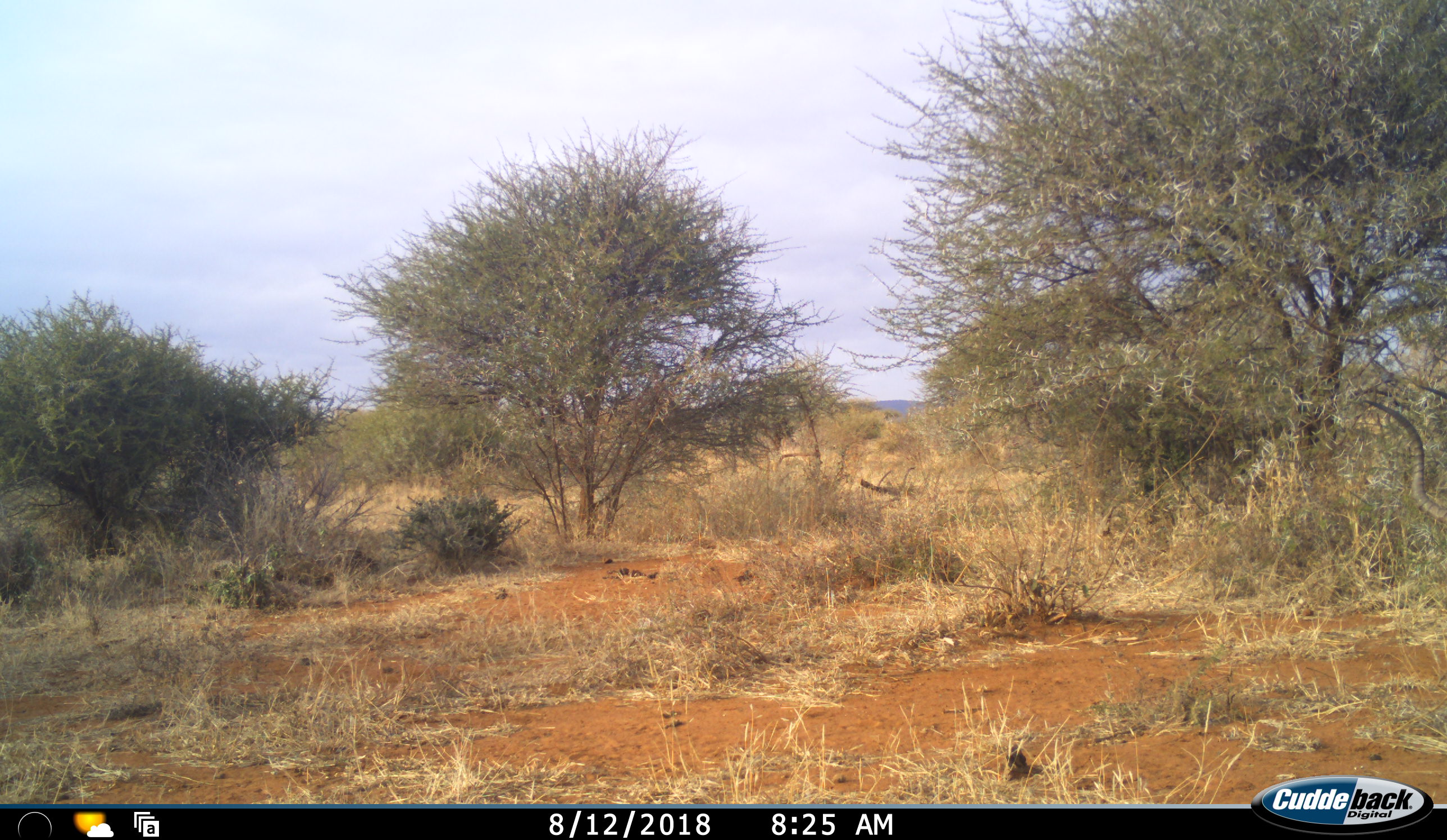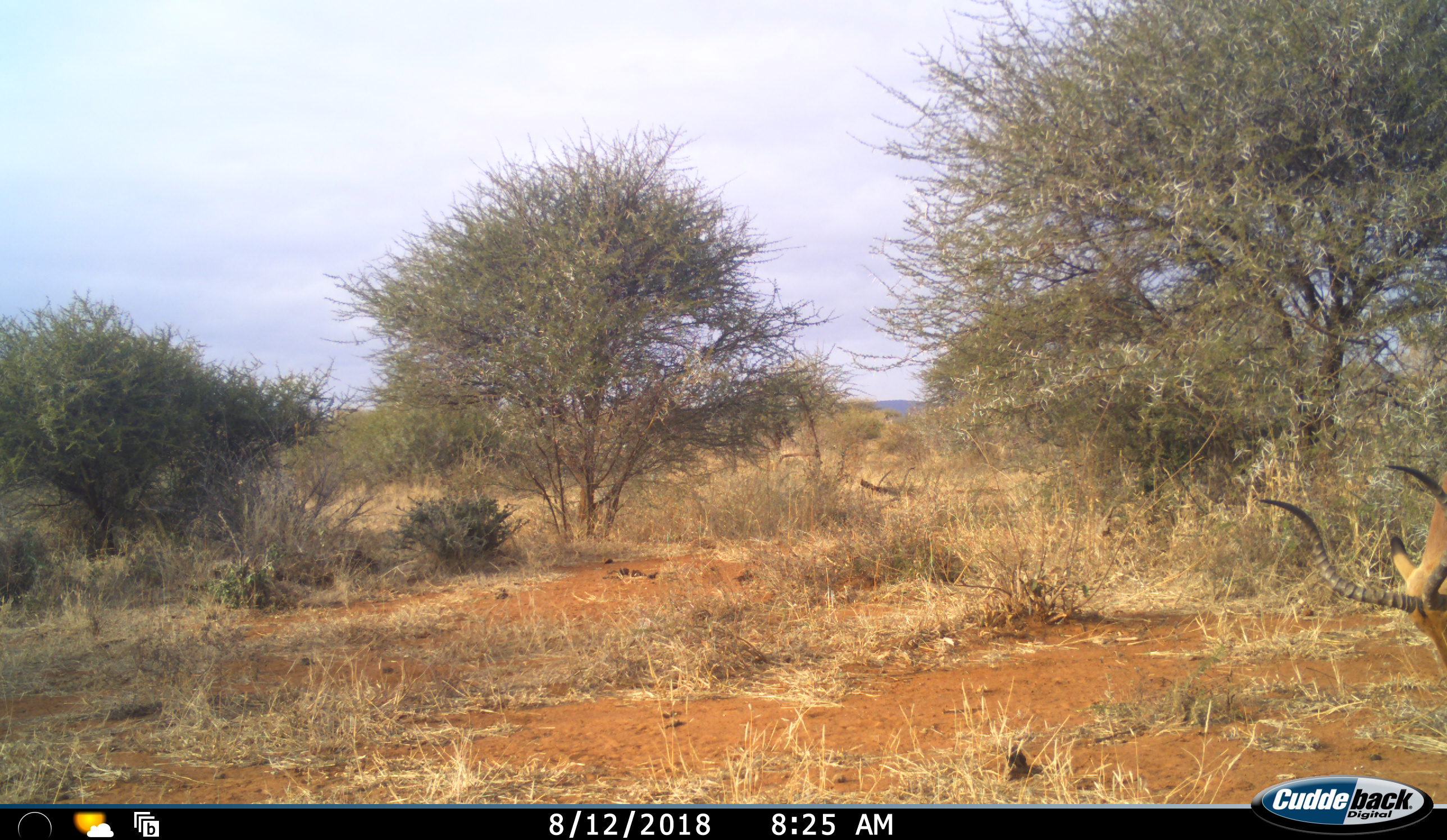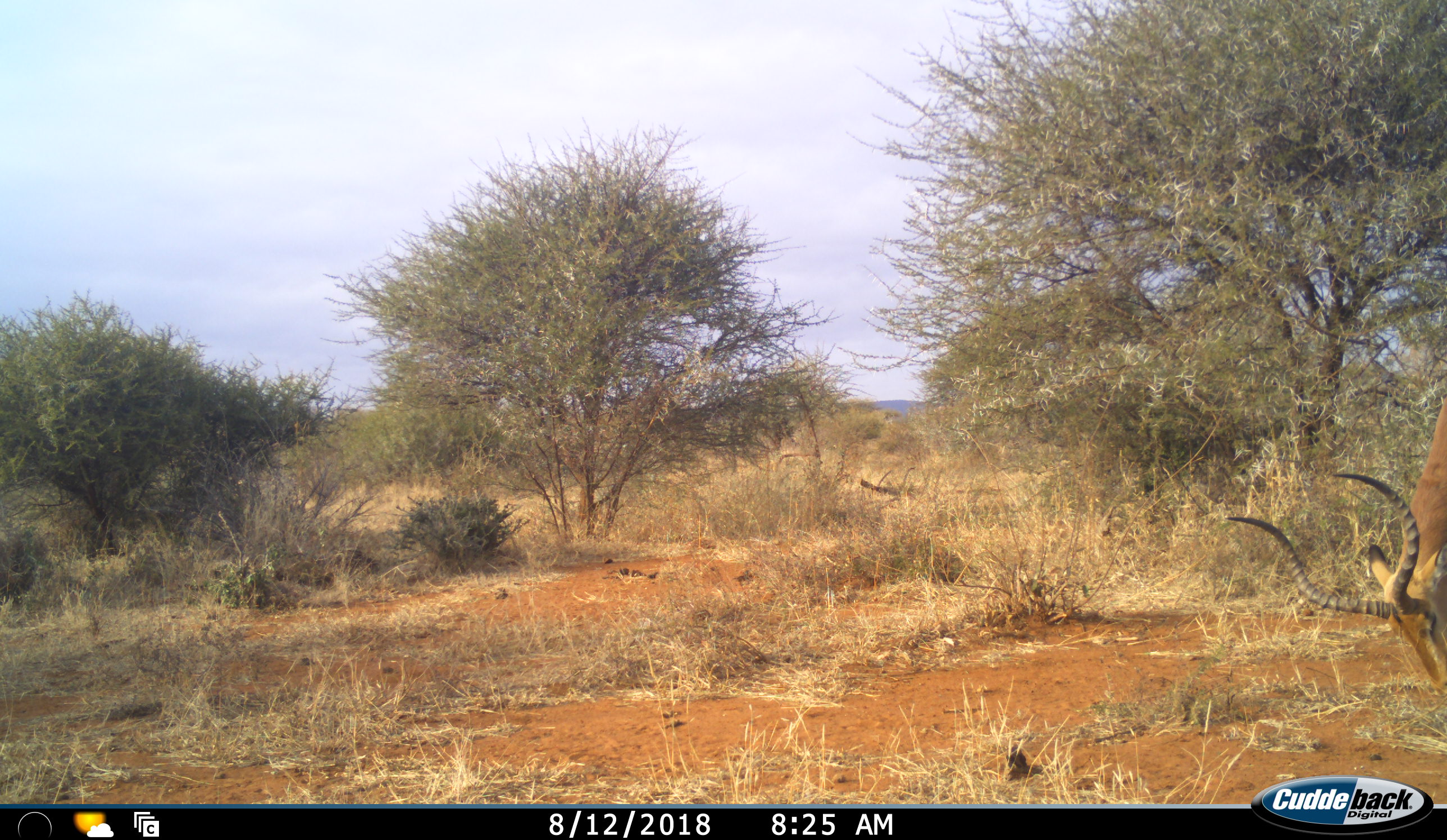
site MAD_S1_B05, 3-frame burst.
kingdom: Animalia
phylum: Chordata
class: Mammalia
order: Artiodactyla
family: Bovidae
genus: Aepyceros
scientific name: Aepyceros melampus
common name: impala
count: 1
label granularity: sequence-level